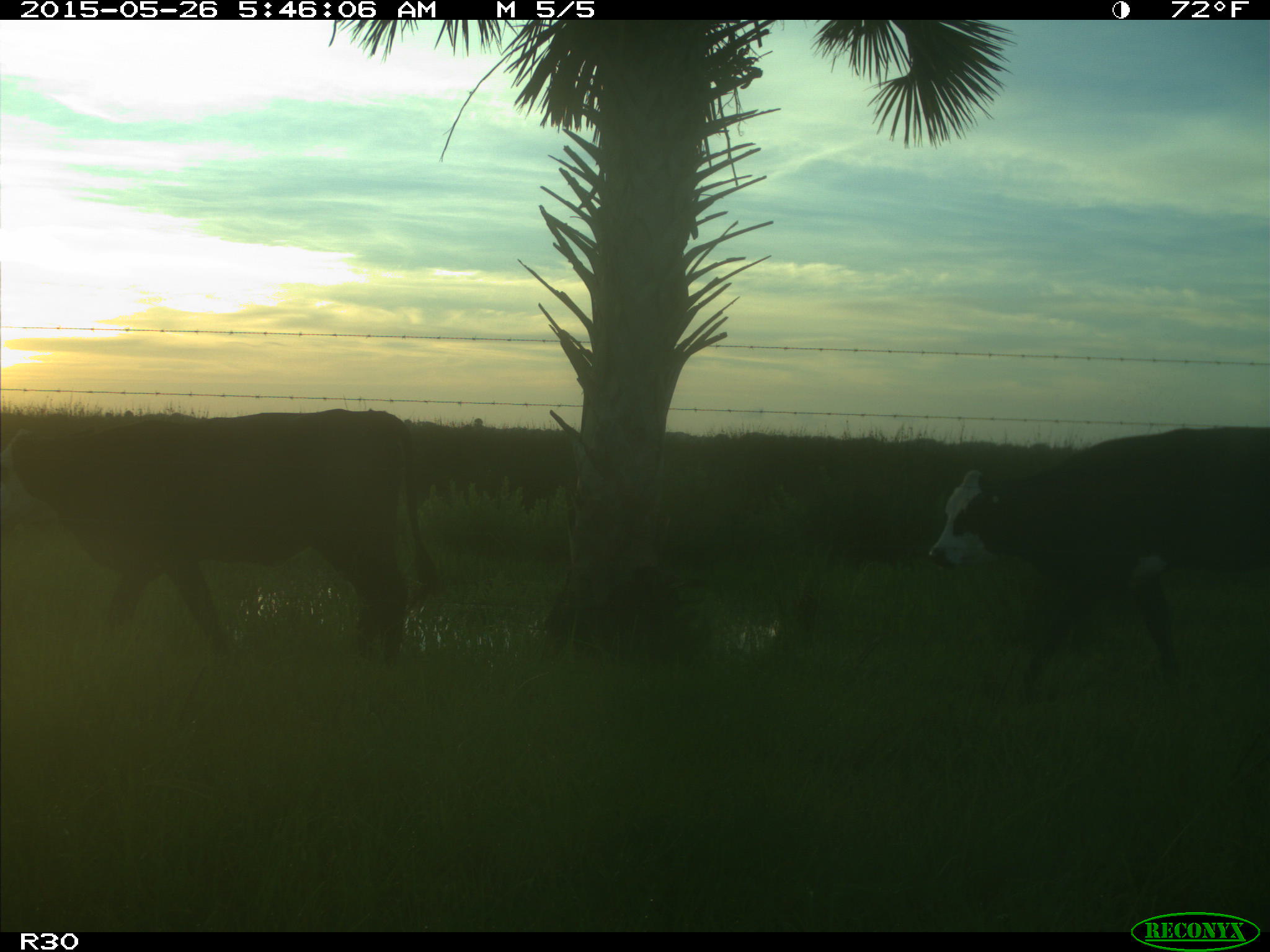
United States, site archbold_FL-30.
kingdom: Animalia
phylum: Chordata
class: Mammalia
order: Artiodactyla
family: Bovidae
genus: Bos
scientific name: Bos taurus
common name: domestic cow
Bos taurus (domestic cow).